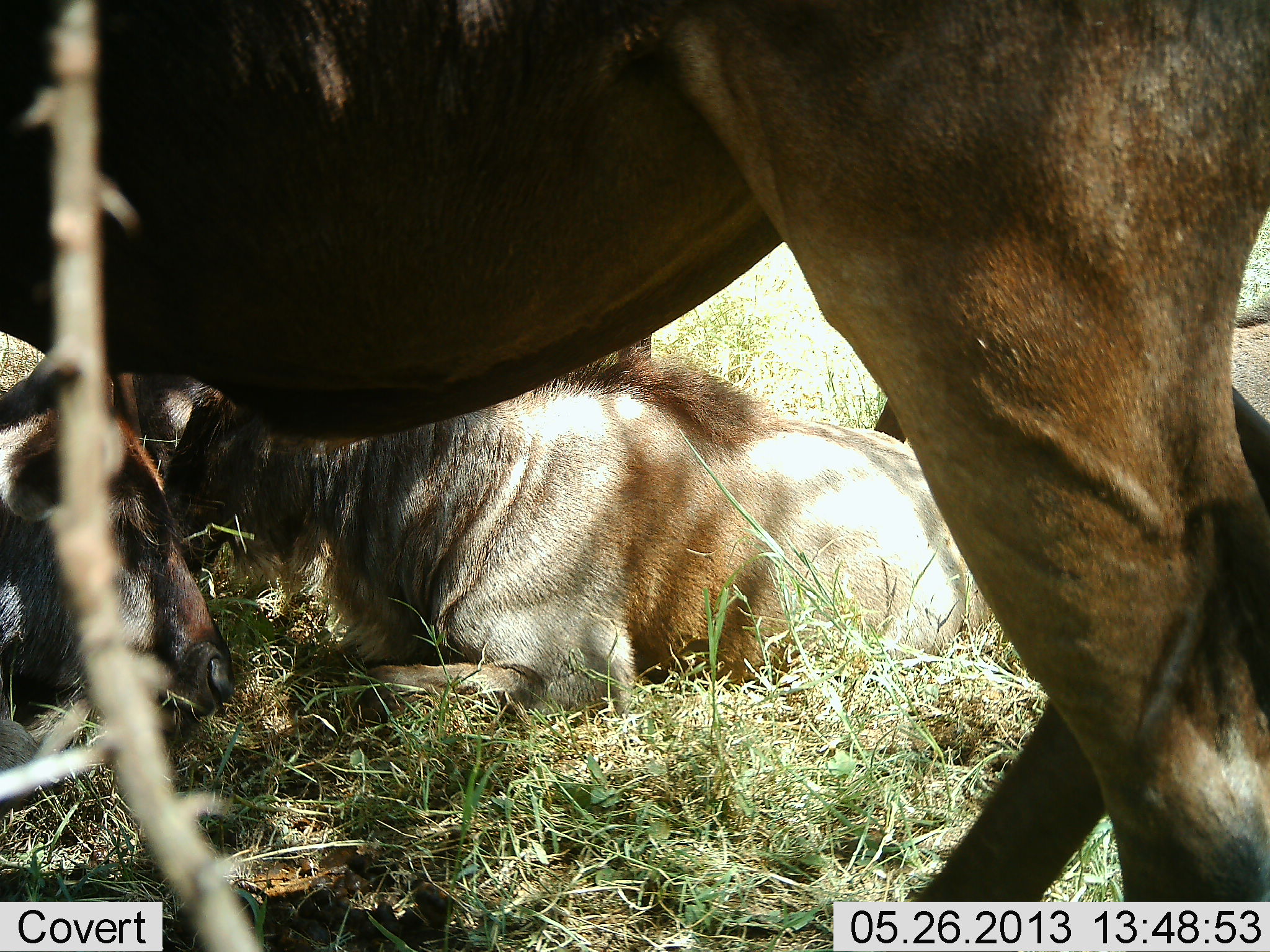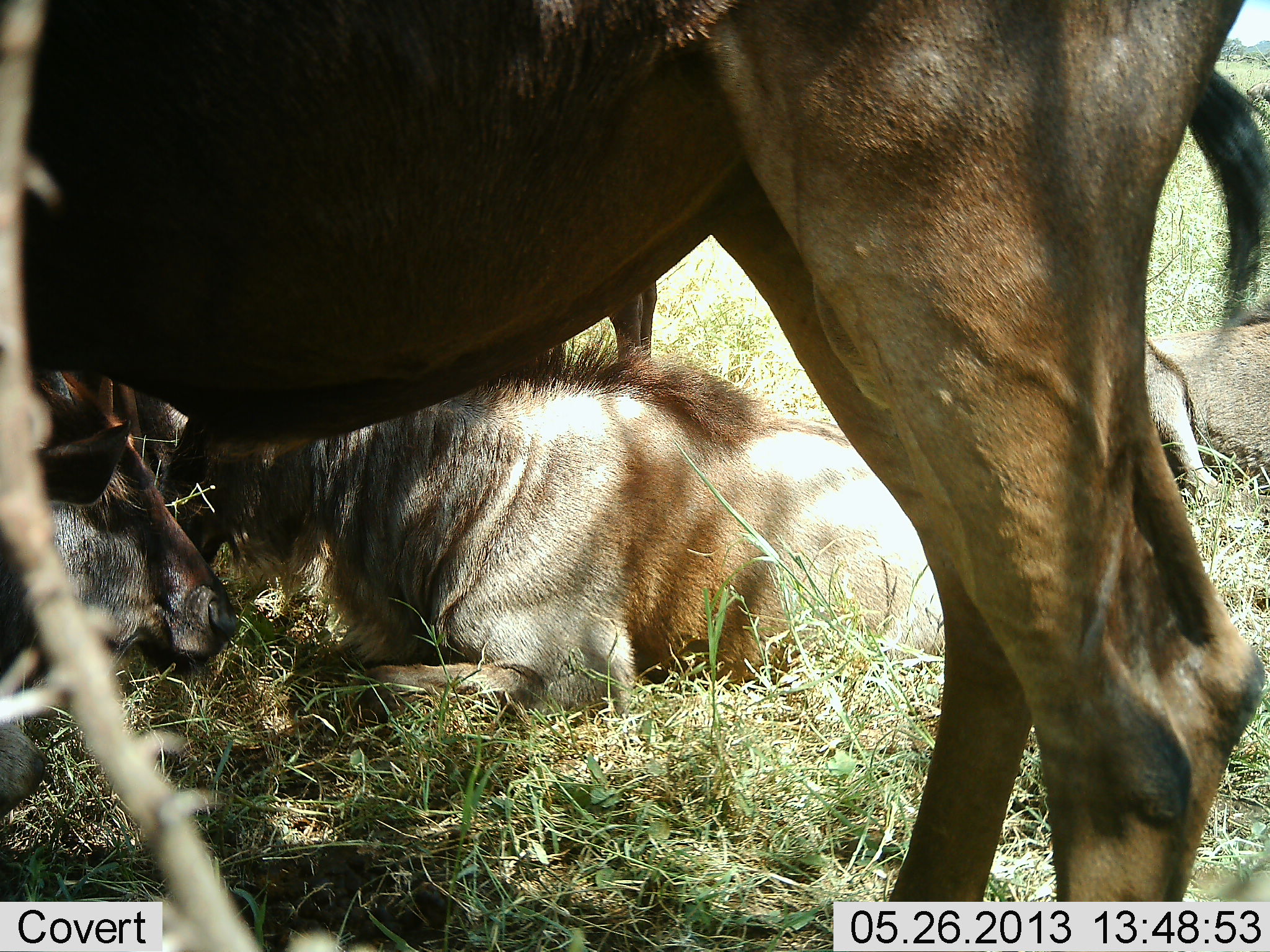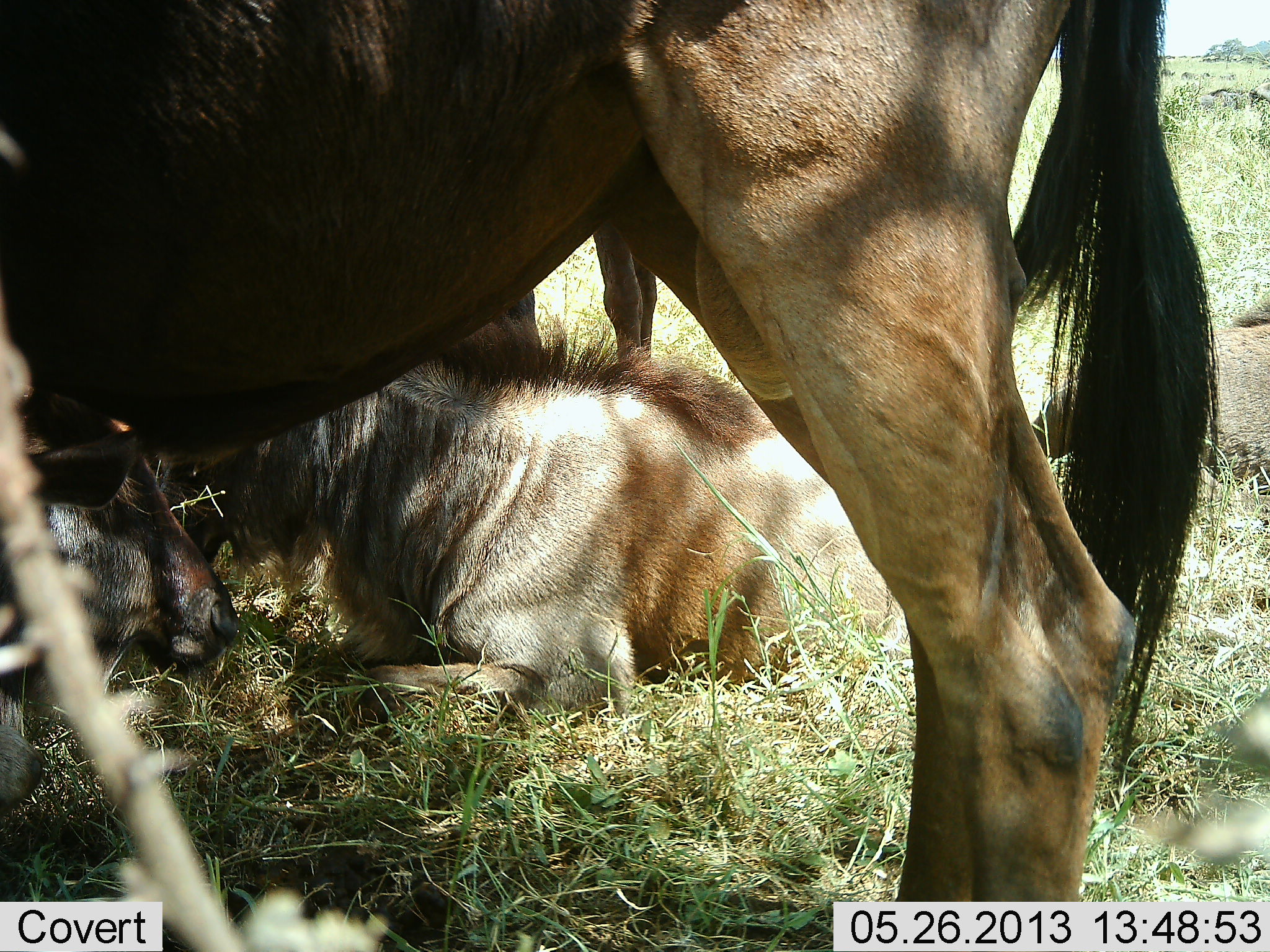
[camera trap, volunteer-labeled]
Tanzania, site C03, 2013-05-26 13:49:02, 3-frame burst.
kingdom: Animalia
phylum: Chordata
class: Mammalia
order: Artiodactyla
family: Bovidae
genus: Connochaetes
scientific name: Connochaetes taurinus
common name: blue wildebeest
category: wildebeest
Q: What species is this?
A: Wildebeest (blue wildebeest) (Connochaetes taurinus).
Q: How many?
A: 5.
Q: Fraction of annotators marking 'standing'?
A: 90%.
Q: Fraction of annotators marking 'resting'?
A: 100%.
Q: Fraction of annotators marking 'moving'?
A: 30%.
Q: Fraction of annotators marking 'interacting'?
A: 0%.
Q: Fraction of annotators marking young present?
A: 40%.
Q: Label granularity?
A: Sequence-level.